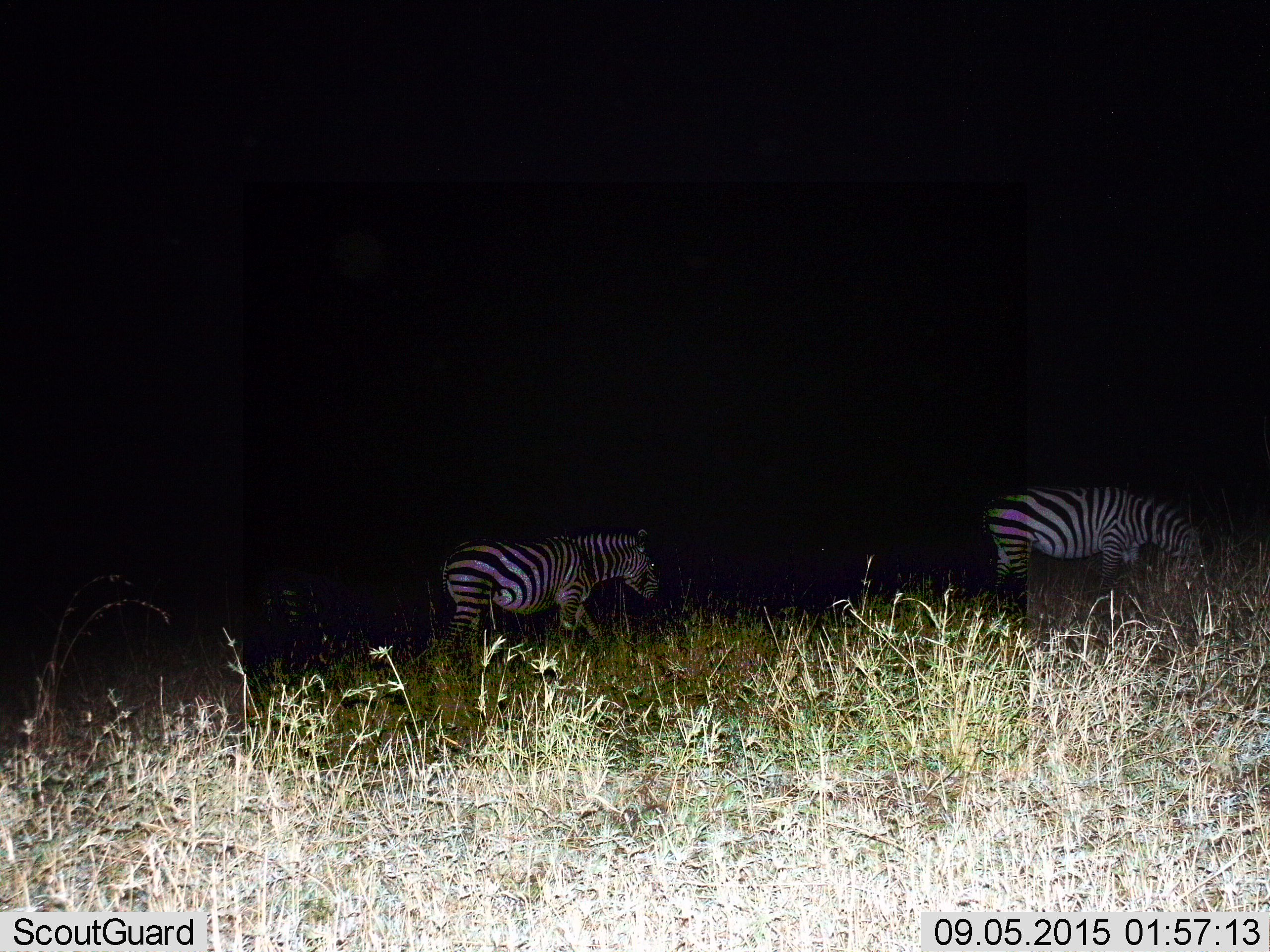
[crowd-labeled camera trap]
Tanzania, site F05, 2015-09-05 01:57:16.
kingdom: Animalia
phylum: Chordata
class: Mammalia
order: Perissodactyla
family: Equidae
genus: Equus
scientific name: Equus quagga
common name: plains zebra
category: zebra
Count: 2.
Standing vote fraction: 32%.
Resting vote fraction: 5%.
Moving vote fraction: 42%.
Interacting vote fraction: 0%.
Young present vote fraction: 0%.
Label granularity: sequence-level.